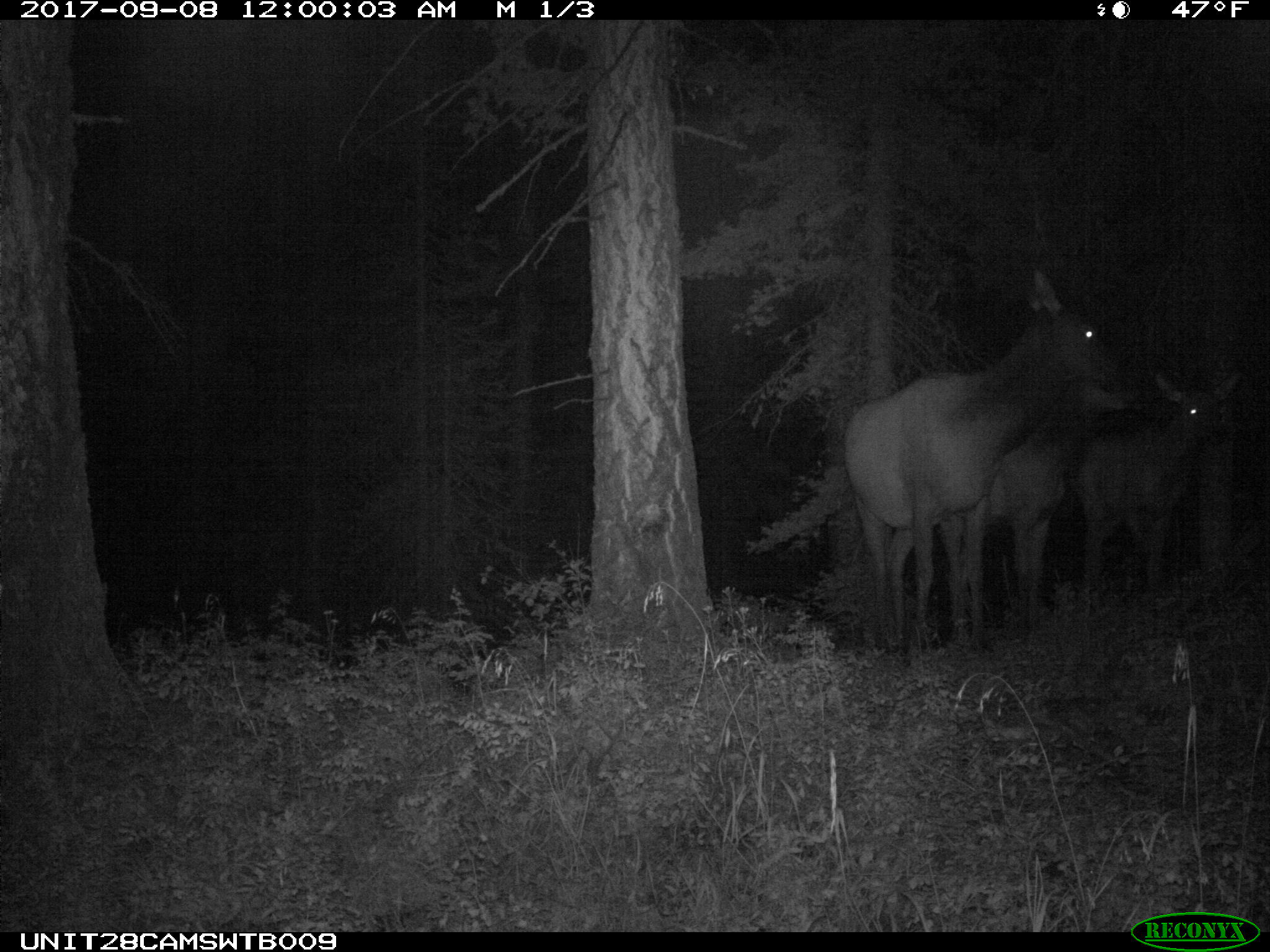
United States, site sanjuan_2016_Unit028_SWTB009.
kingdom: Animalia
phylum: Chordata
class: Mammalia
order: Artiodactyla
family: Cervidae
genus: Cervus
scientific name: Cervus elaphus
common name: red deer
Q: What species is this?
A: Cervus elaphus (red deer).